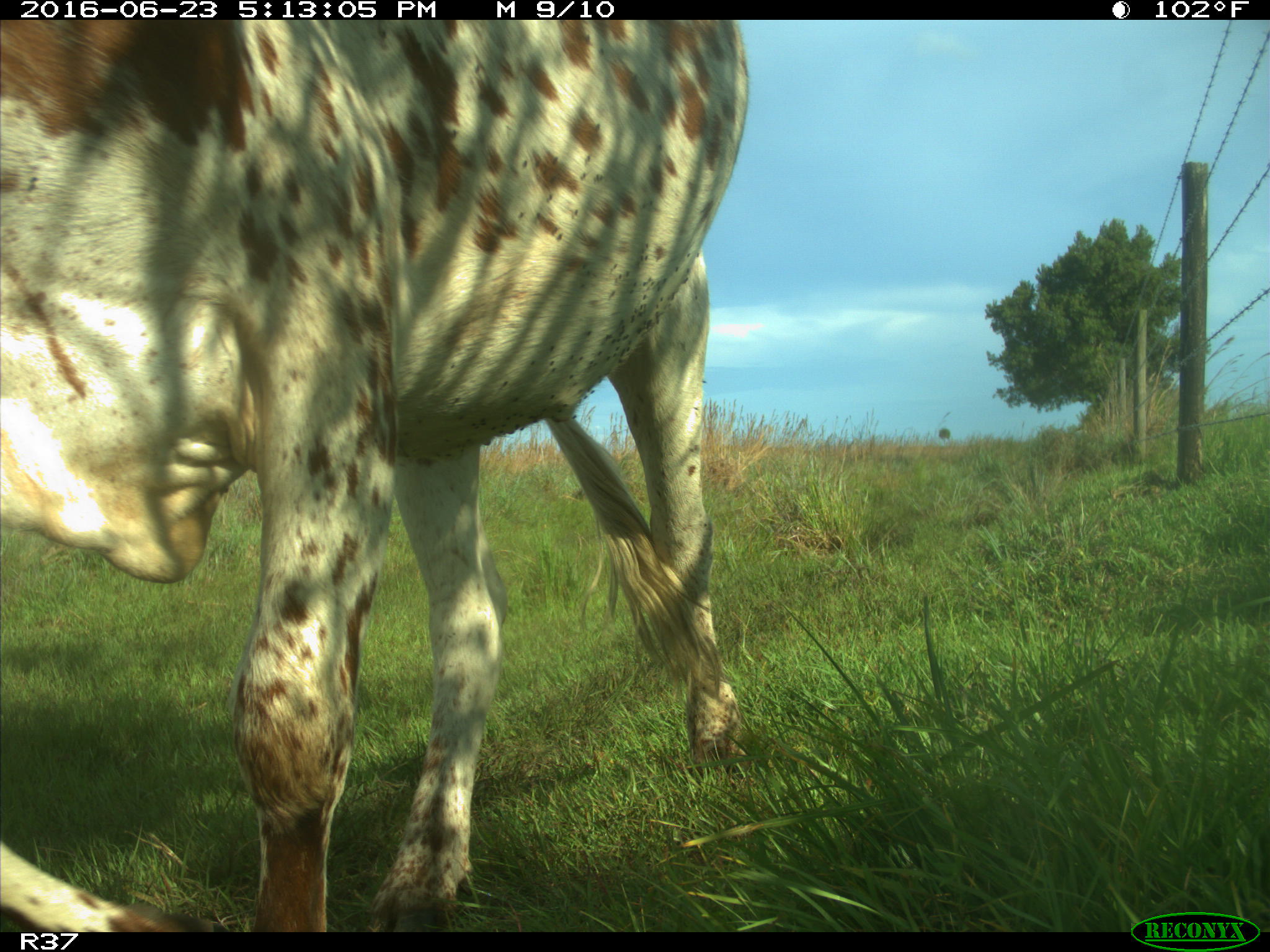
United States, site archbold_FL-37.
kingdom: Animalia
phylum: Chordata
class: Mammalia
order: Artiodactyla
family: Bovidae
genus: Bos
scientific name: Bos taurus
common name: domestic cow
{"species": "Bos taurus (domestic cow)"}